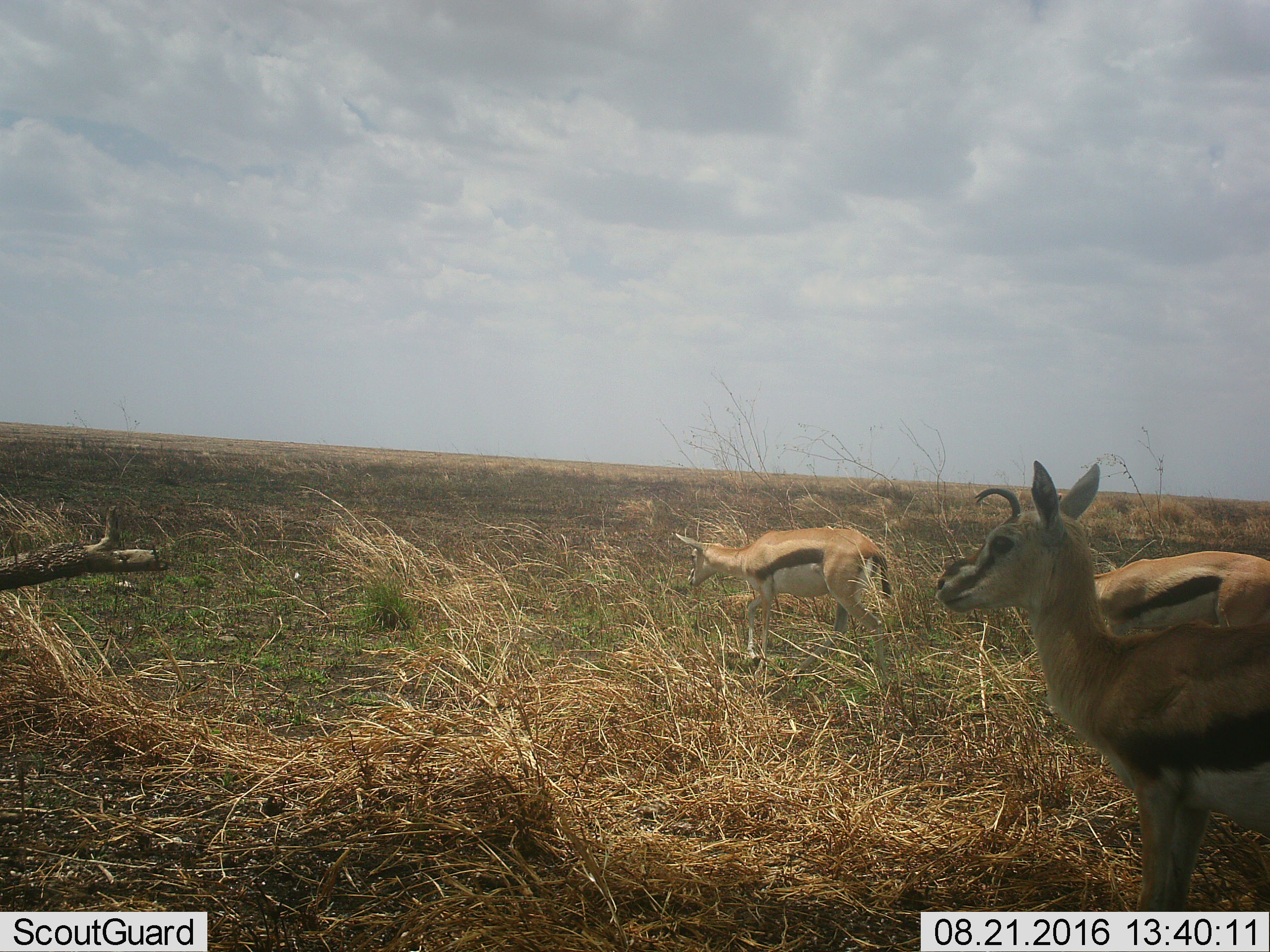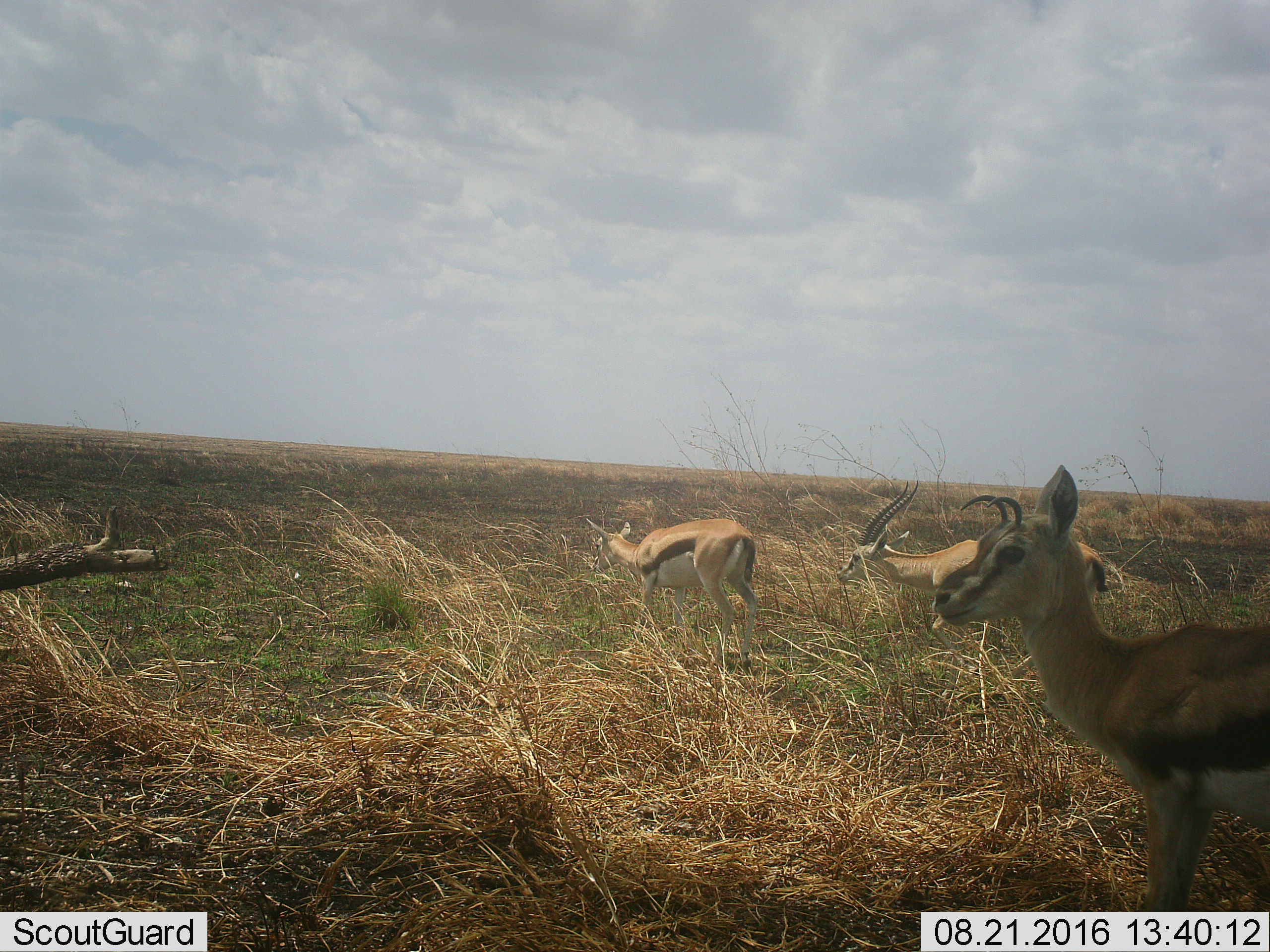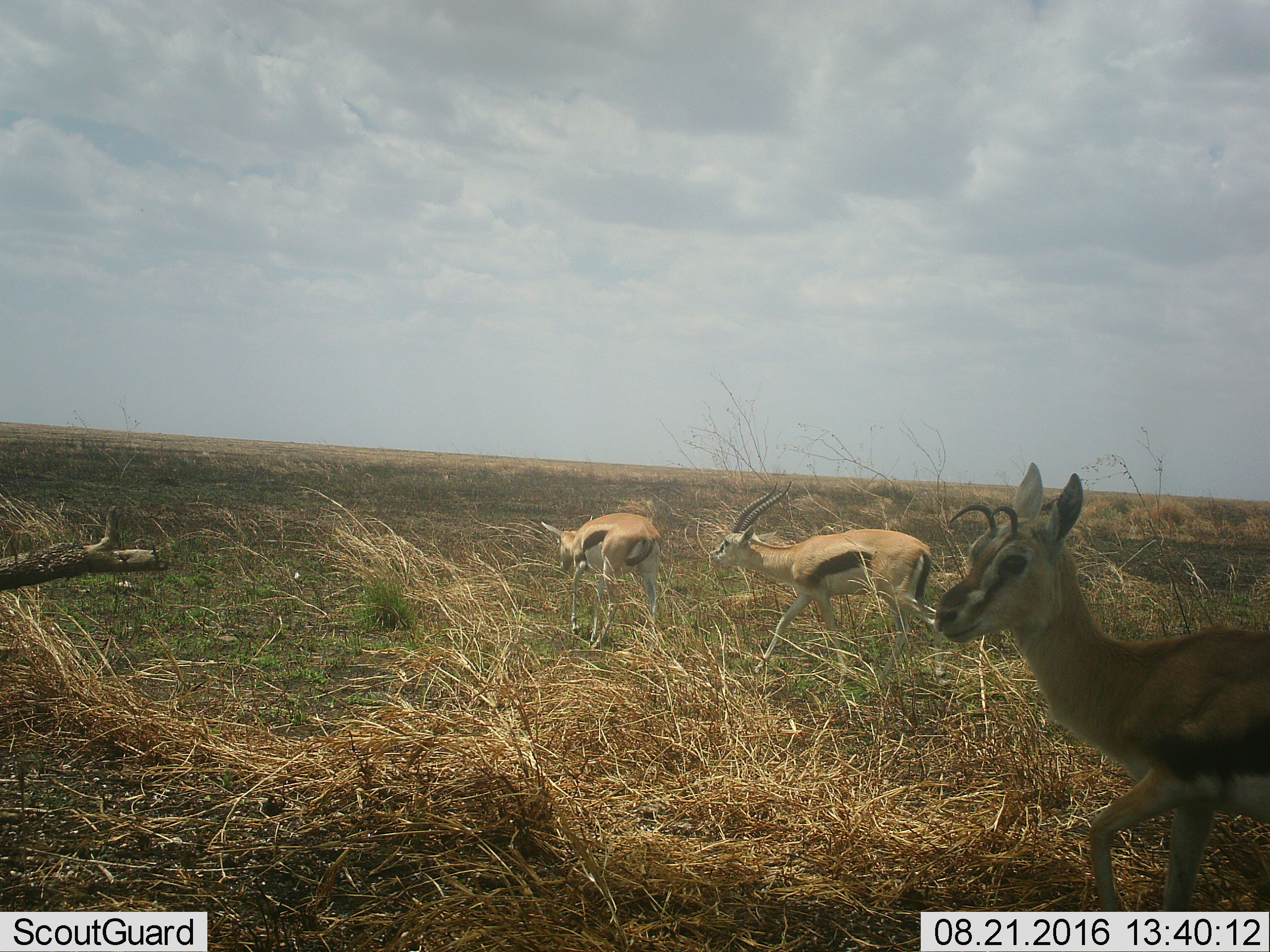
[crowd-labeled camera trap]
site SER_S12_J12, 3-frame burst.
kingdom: Animalia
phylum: Chordata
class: Mammalia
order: Artiodactyla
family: Bovidae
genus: Eudorcas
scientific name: Eudorcas thomsonii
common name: thomson's gazelle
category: gazellethomsons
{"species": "gazellethomsons (thomson's gazelle) (Eudorcas thomsonii)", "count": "3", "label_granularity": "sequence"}